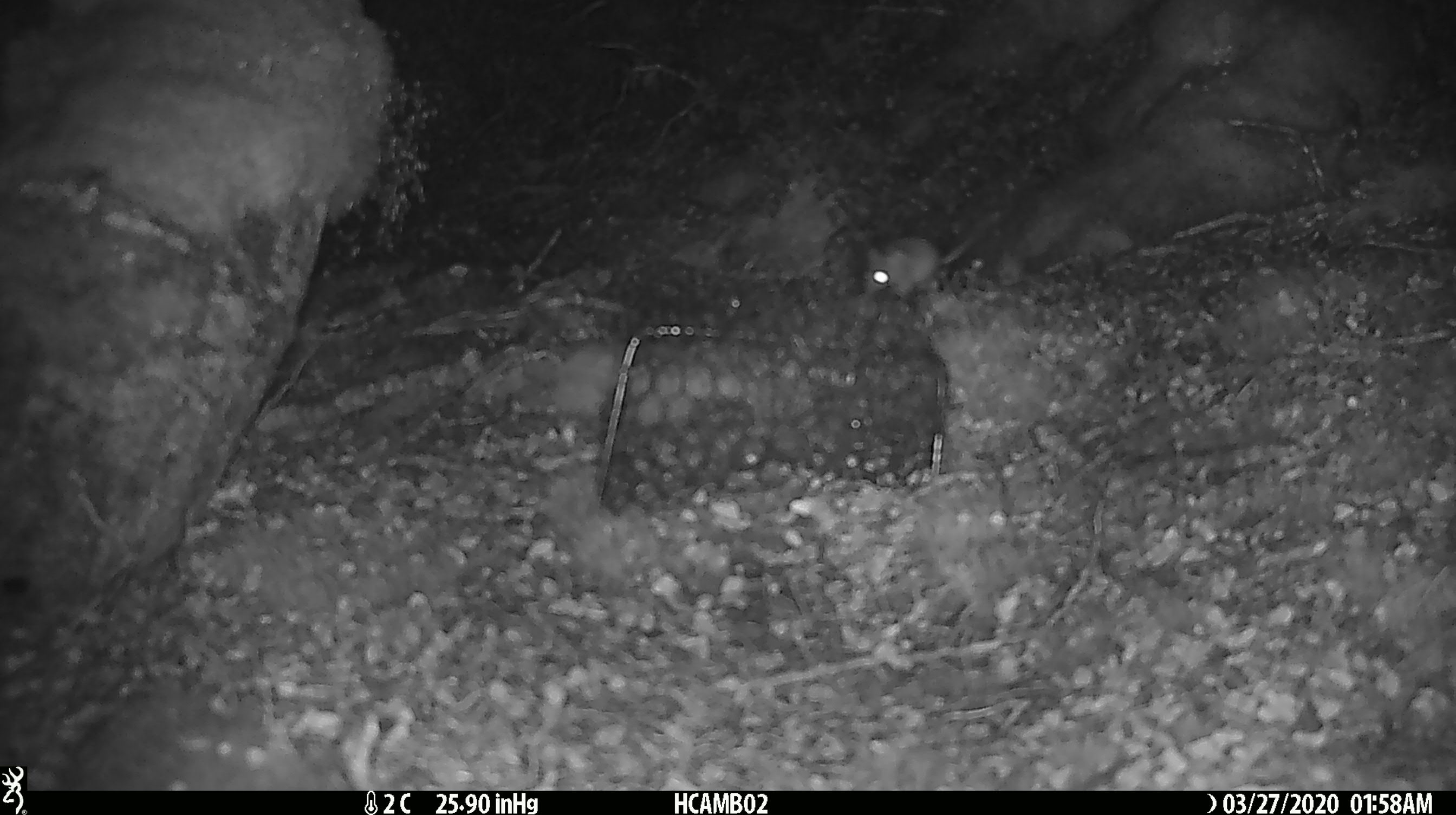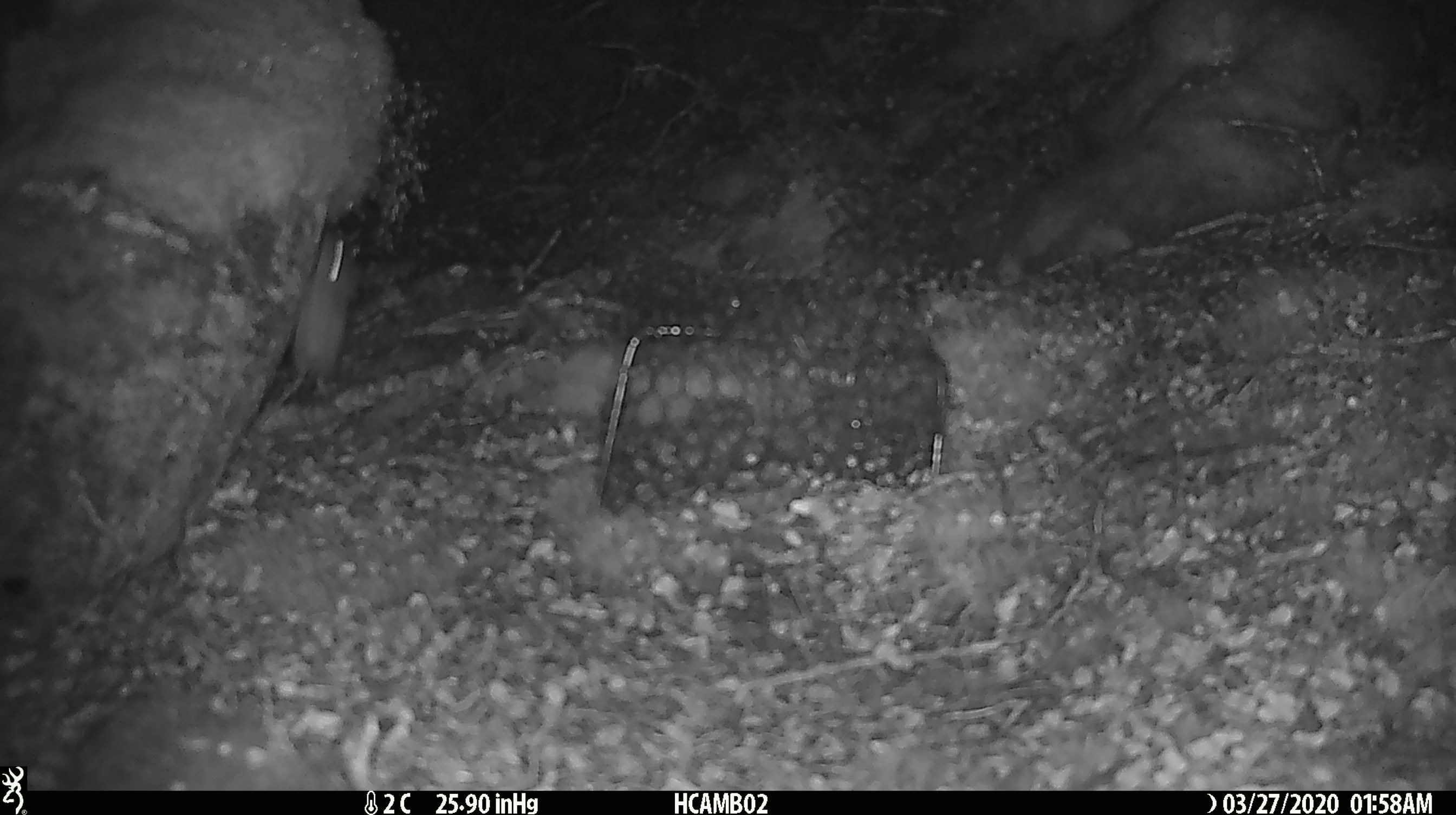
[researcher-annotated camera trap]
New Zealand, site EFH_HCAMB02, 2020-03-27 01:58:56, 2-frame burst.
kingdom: Animalia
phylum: Chordata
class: Mammalia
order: Rodentia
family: Muridae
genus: Mus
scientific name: Mus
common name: mouse